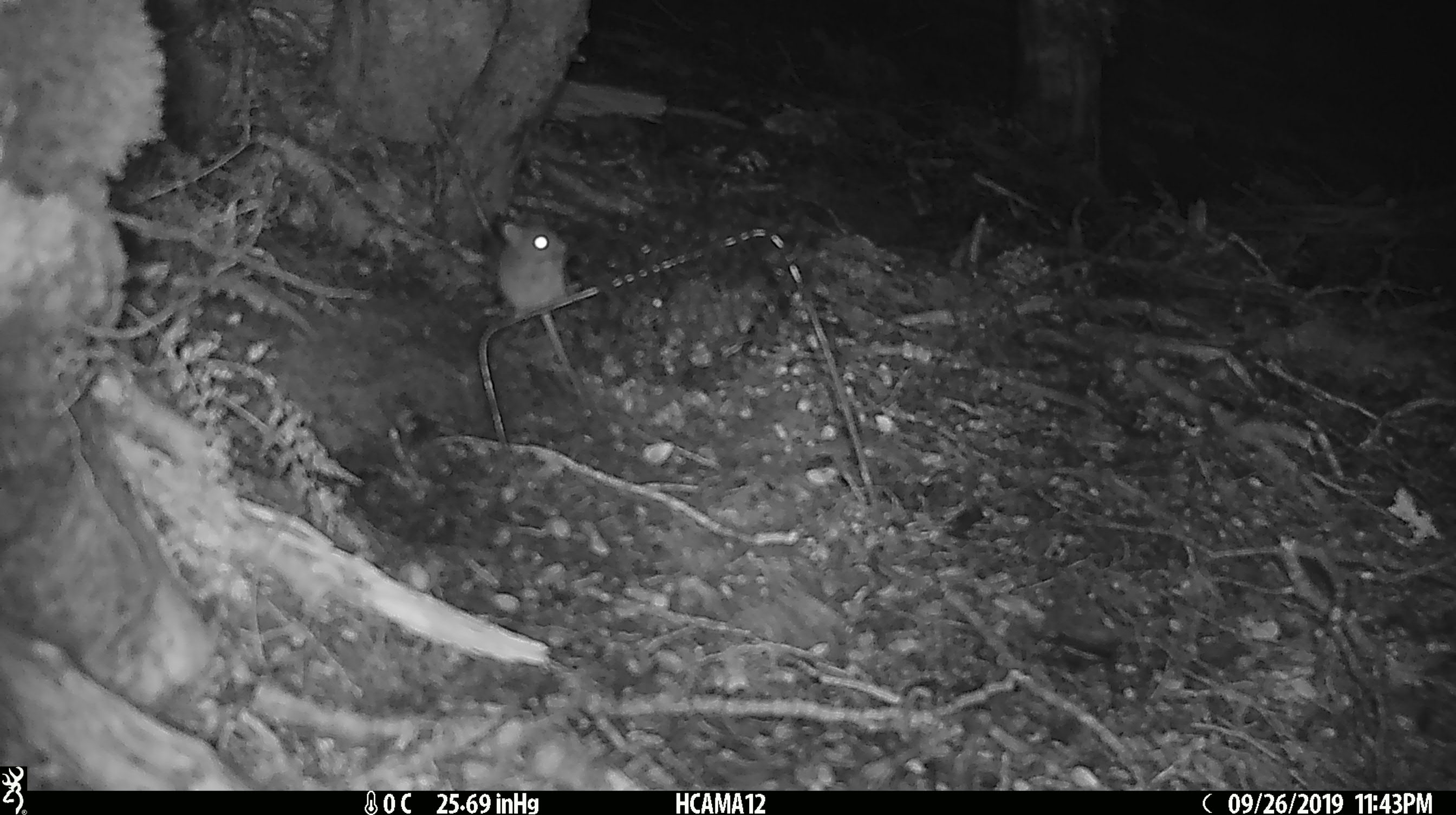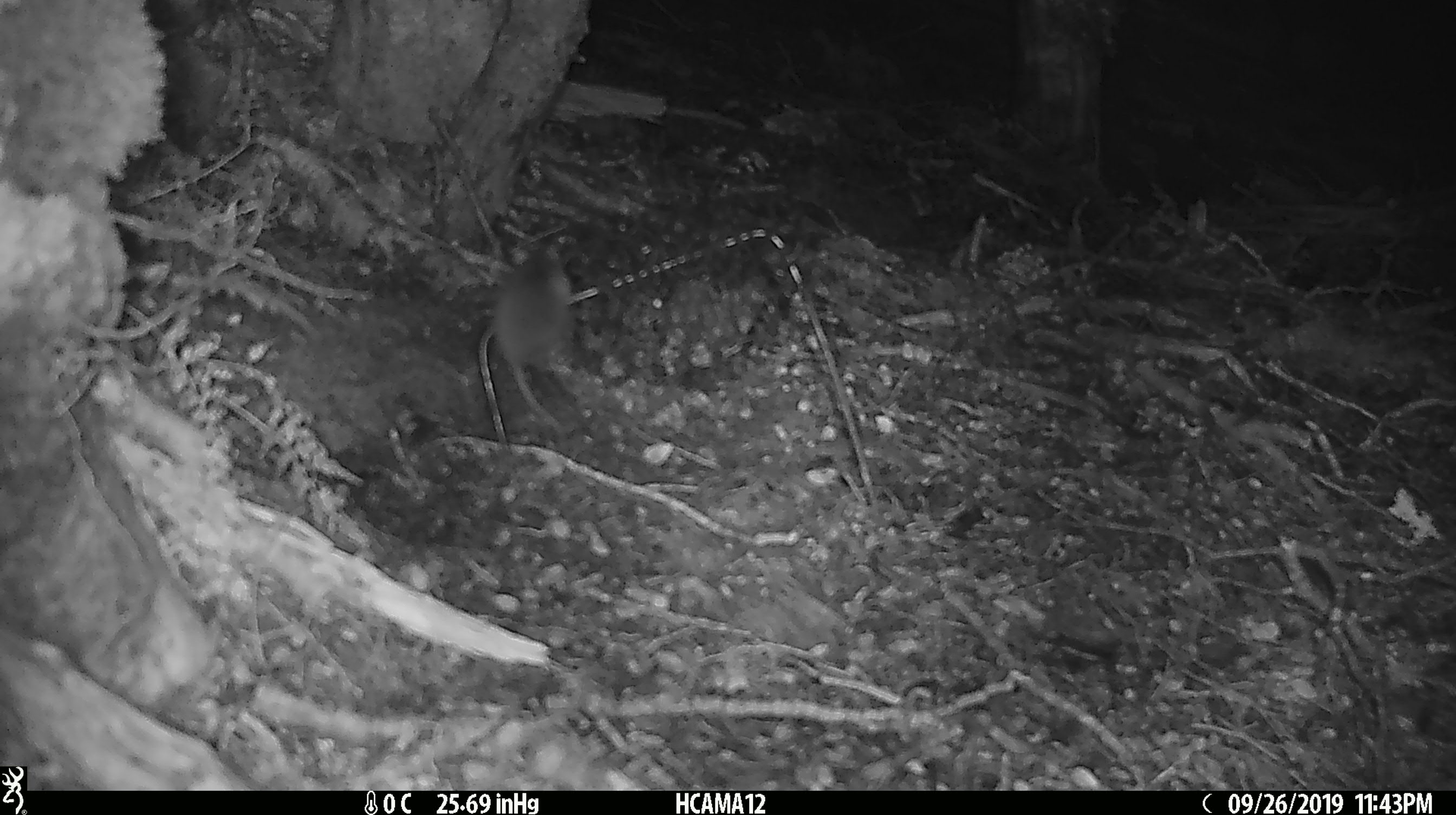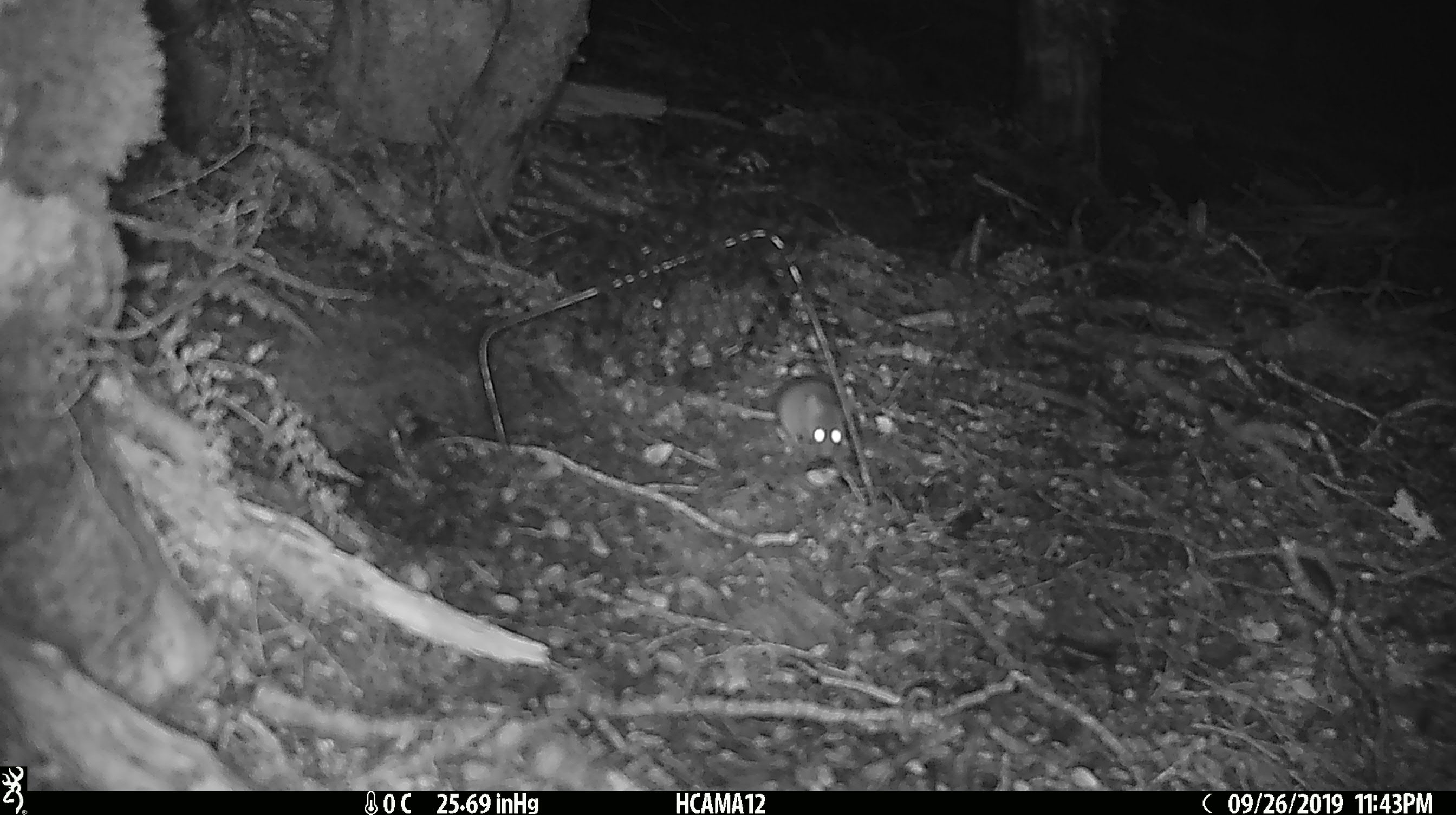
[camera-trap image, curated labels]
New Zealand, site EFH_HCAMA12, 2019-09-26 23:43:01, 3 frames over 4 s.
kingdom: Animalia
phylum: Chordata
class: Mammalia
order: Rodentia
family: Muridae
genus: Mus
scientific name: Mus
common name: mouse